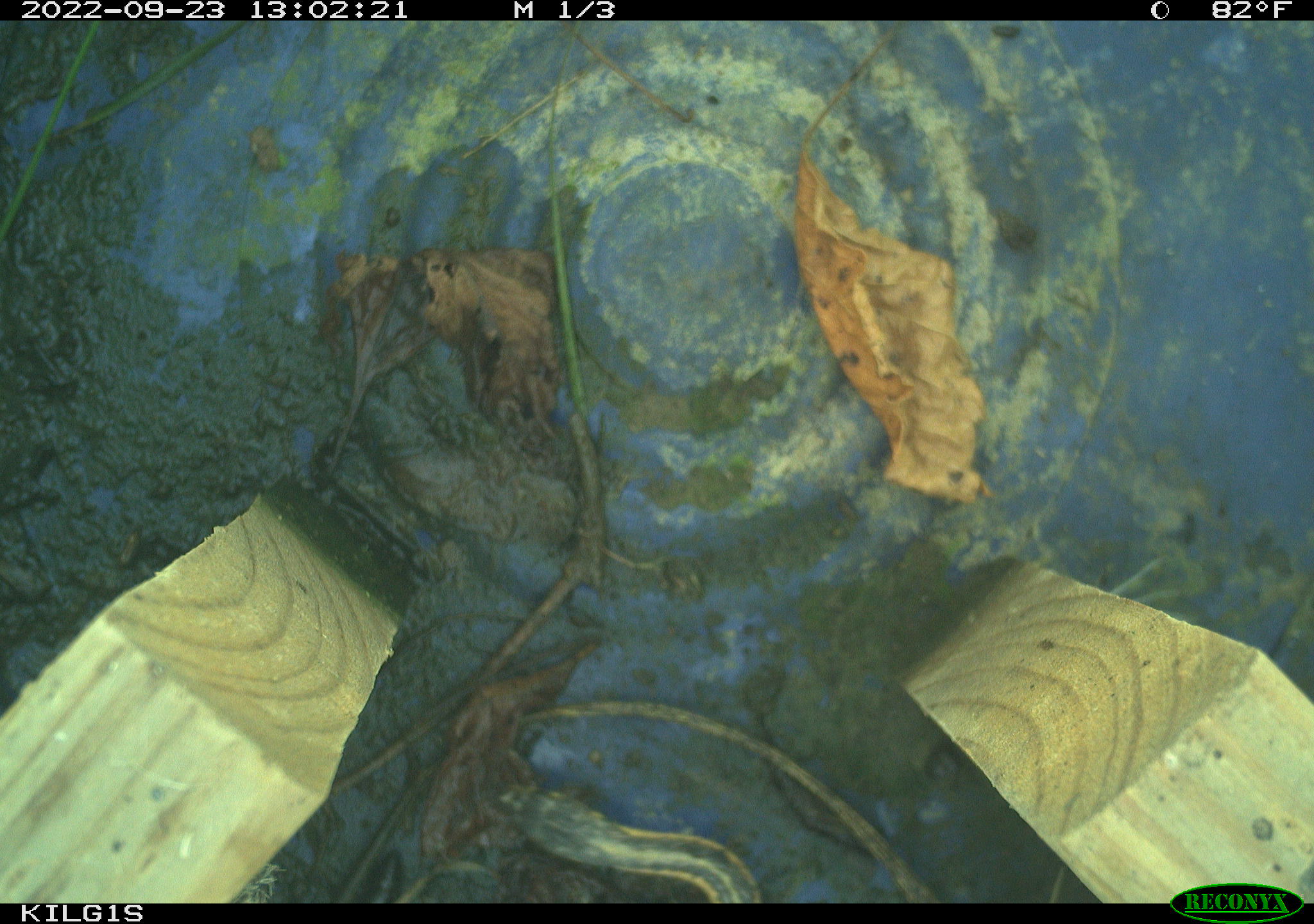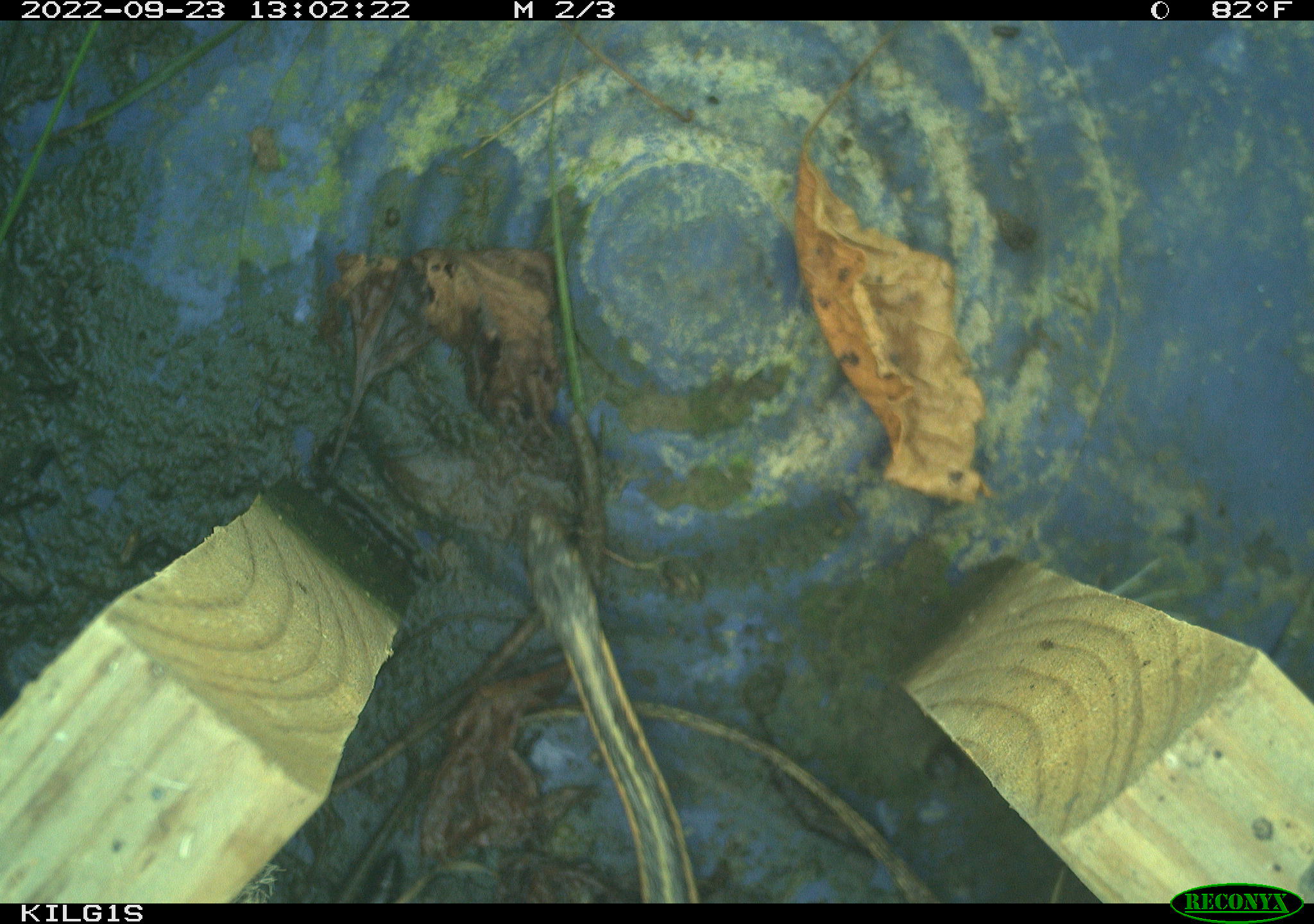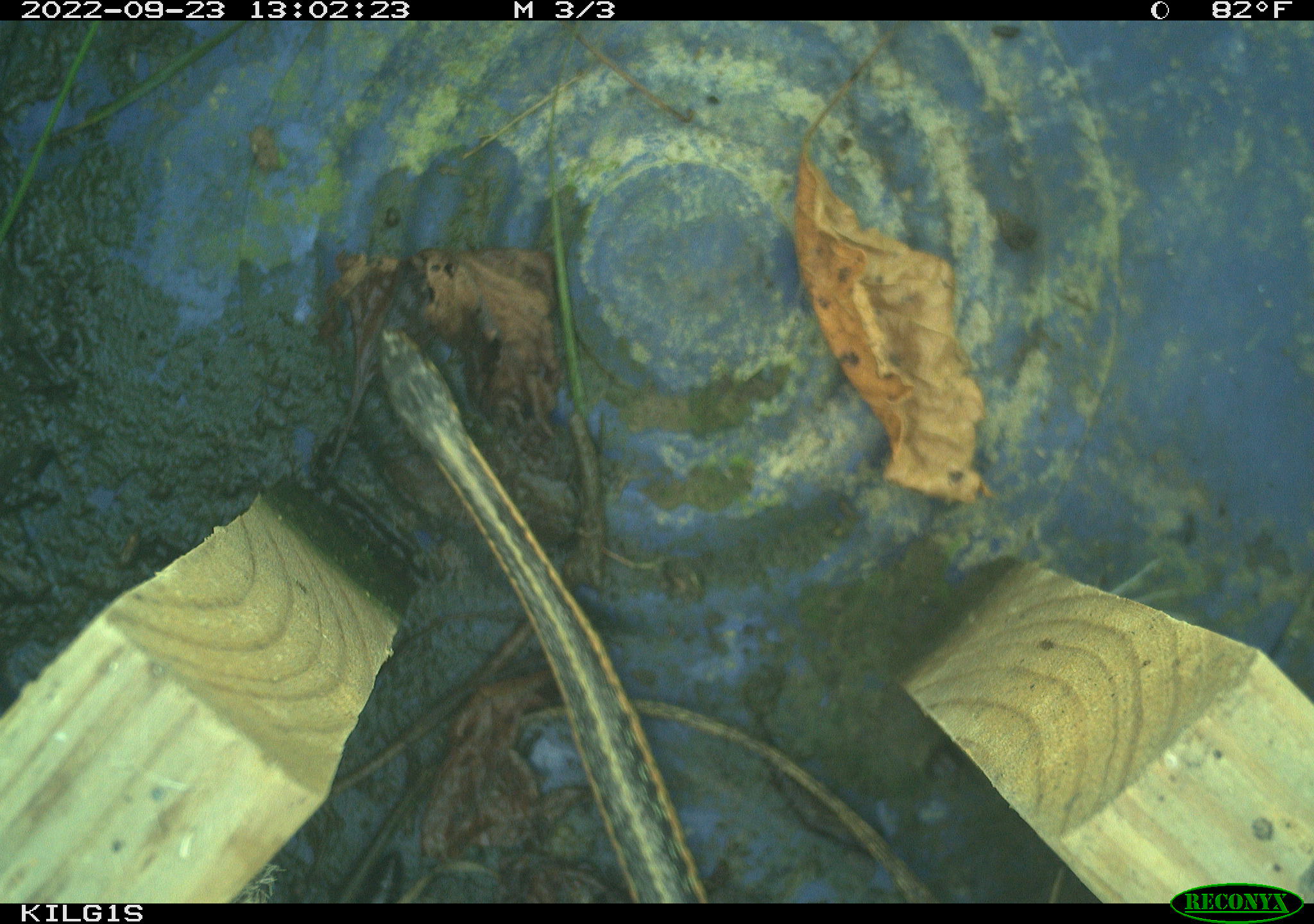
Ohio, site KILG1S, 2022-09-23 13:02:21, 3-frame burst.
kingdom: Animalia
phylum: Chordata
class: Reptilia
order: Squamata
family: Colubridae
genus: Thamnophis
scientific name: Thamnophis sirtalis sirtalis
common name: eastern gartersnake